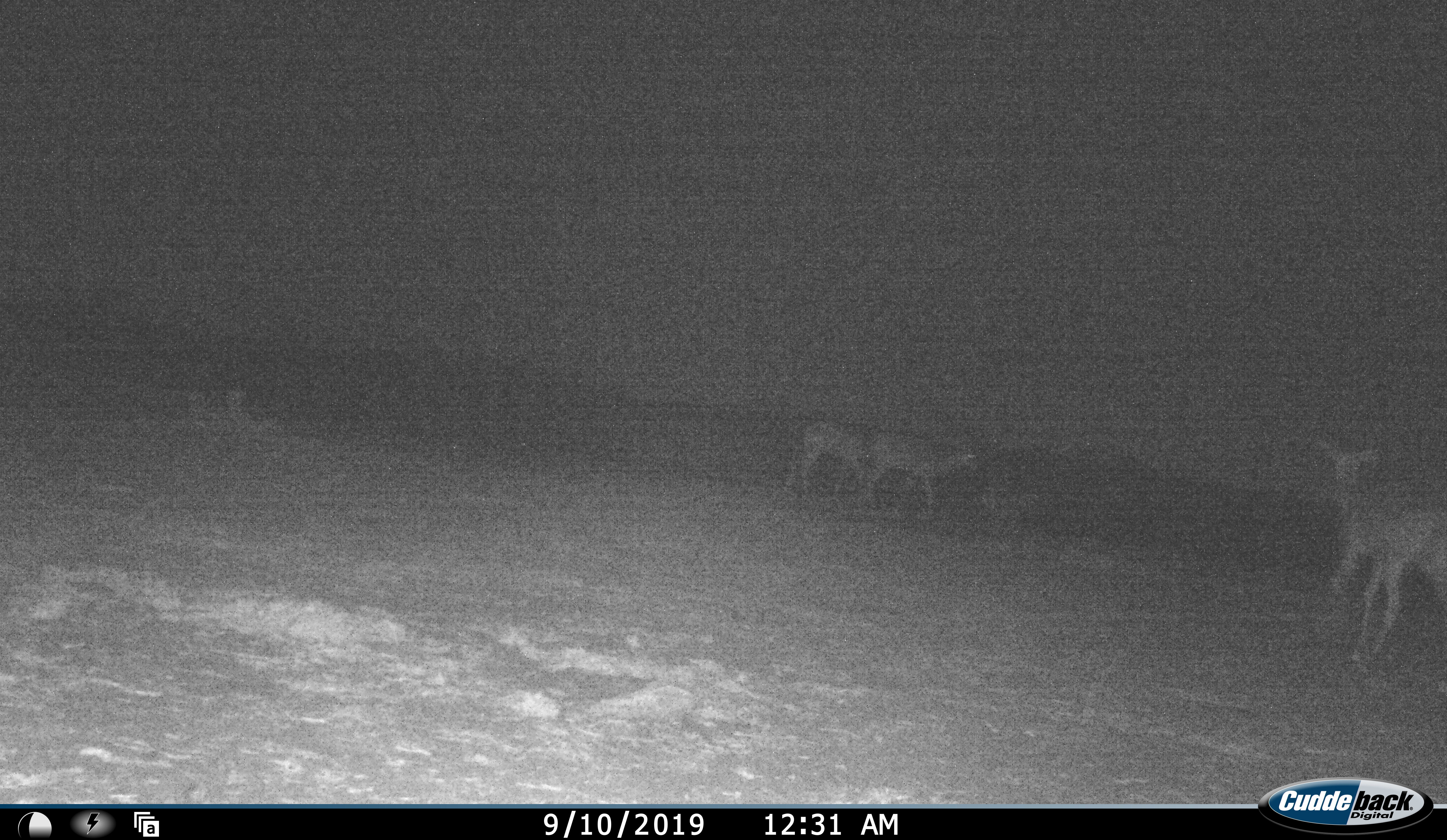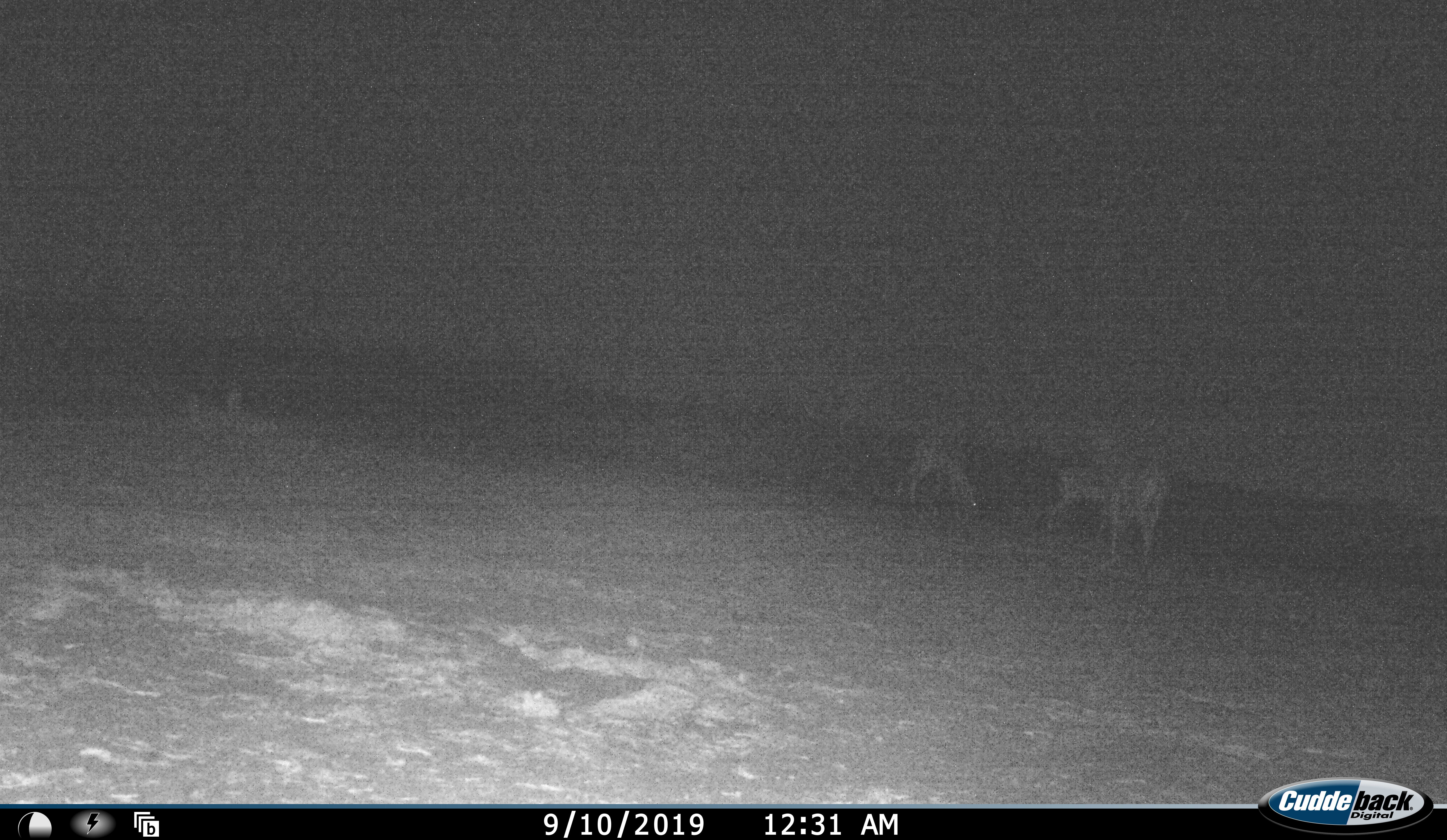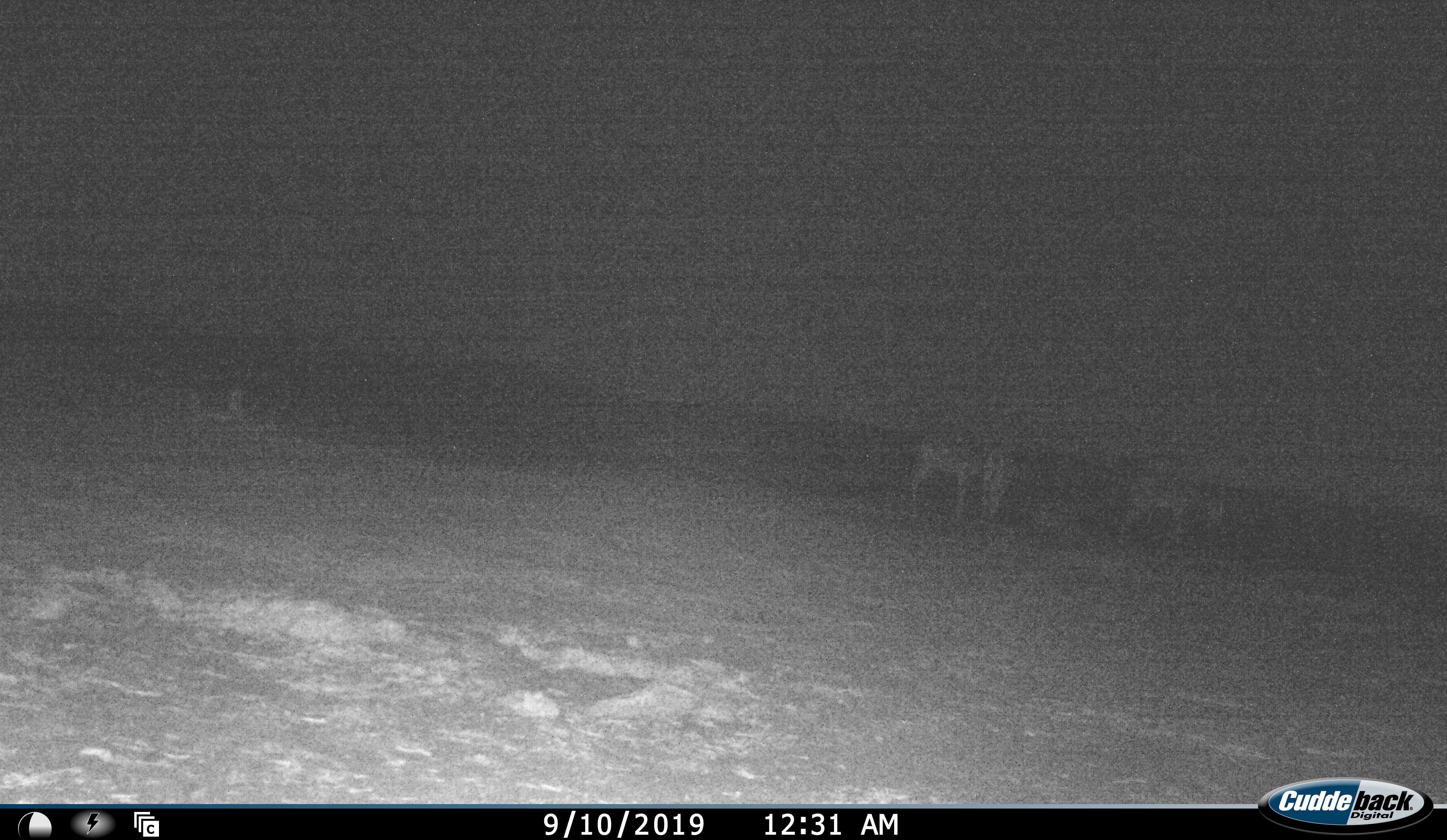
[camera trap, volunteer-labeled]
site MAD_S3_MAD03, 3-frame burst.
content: unidentified animal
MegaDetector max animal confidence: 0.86